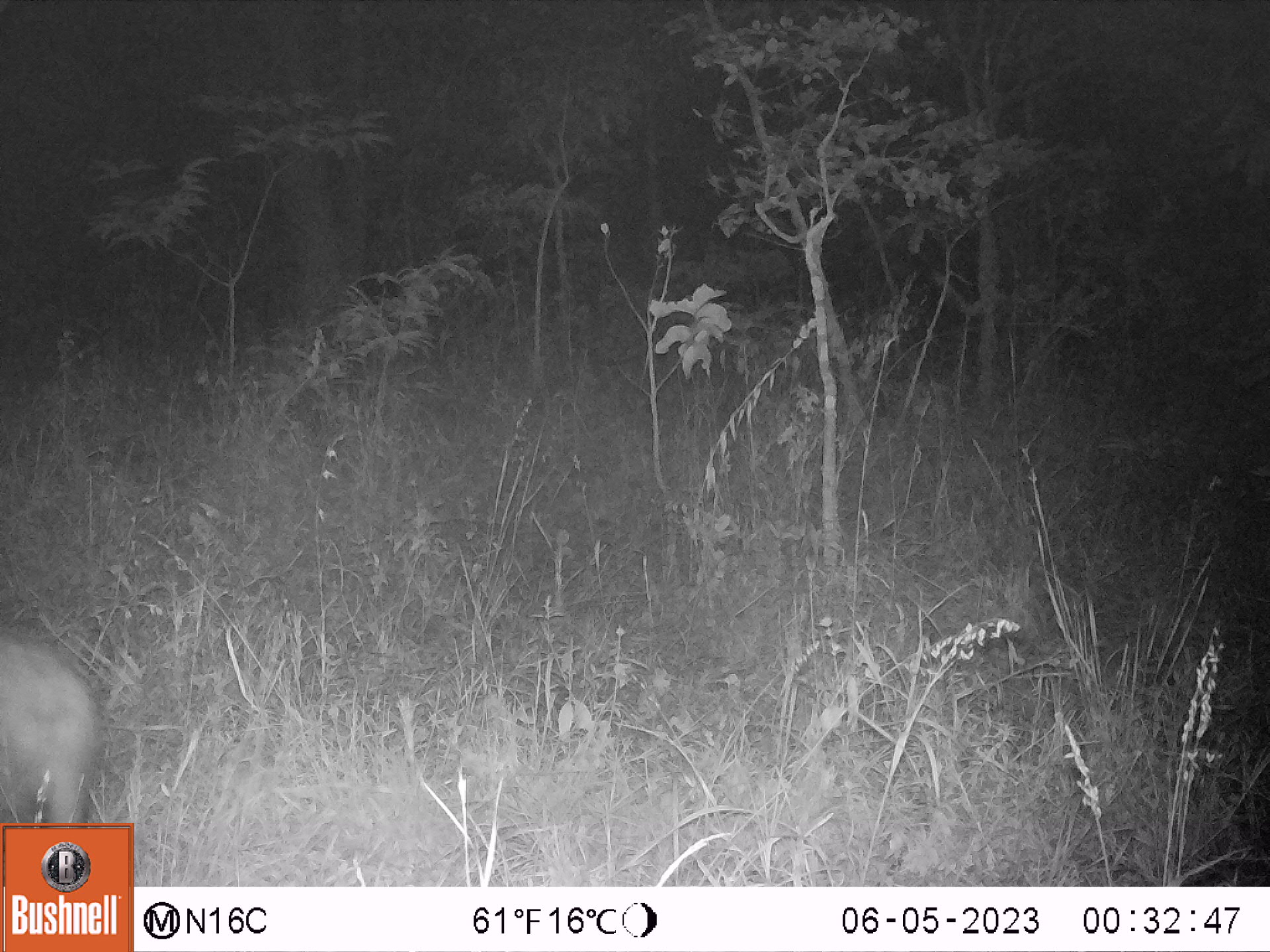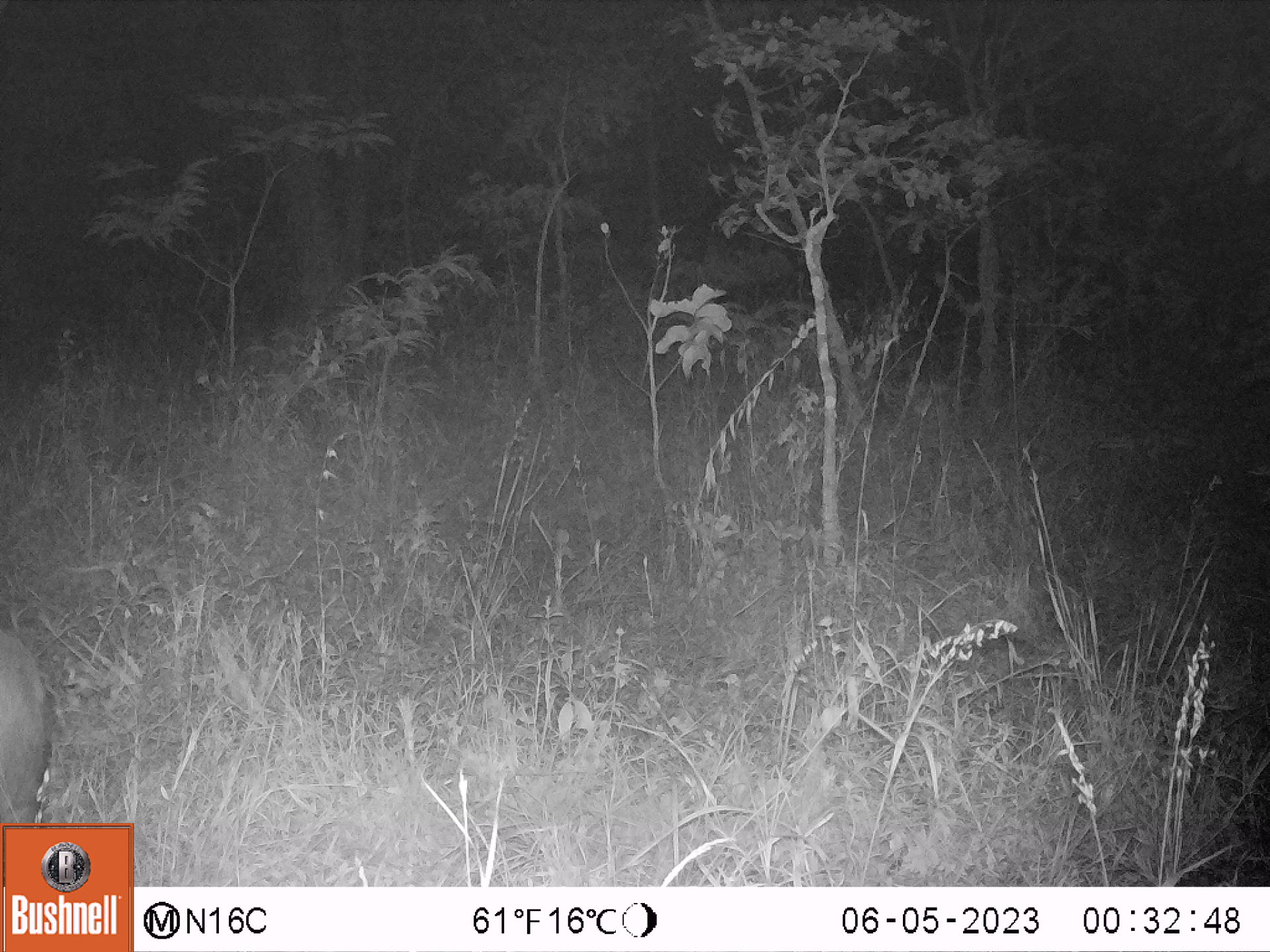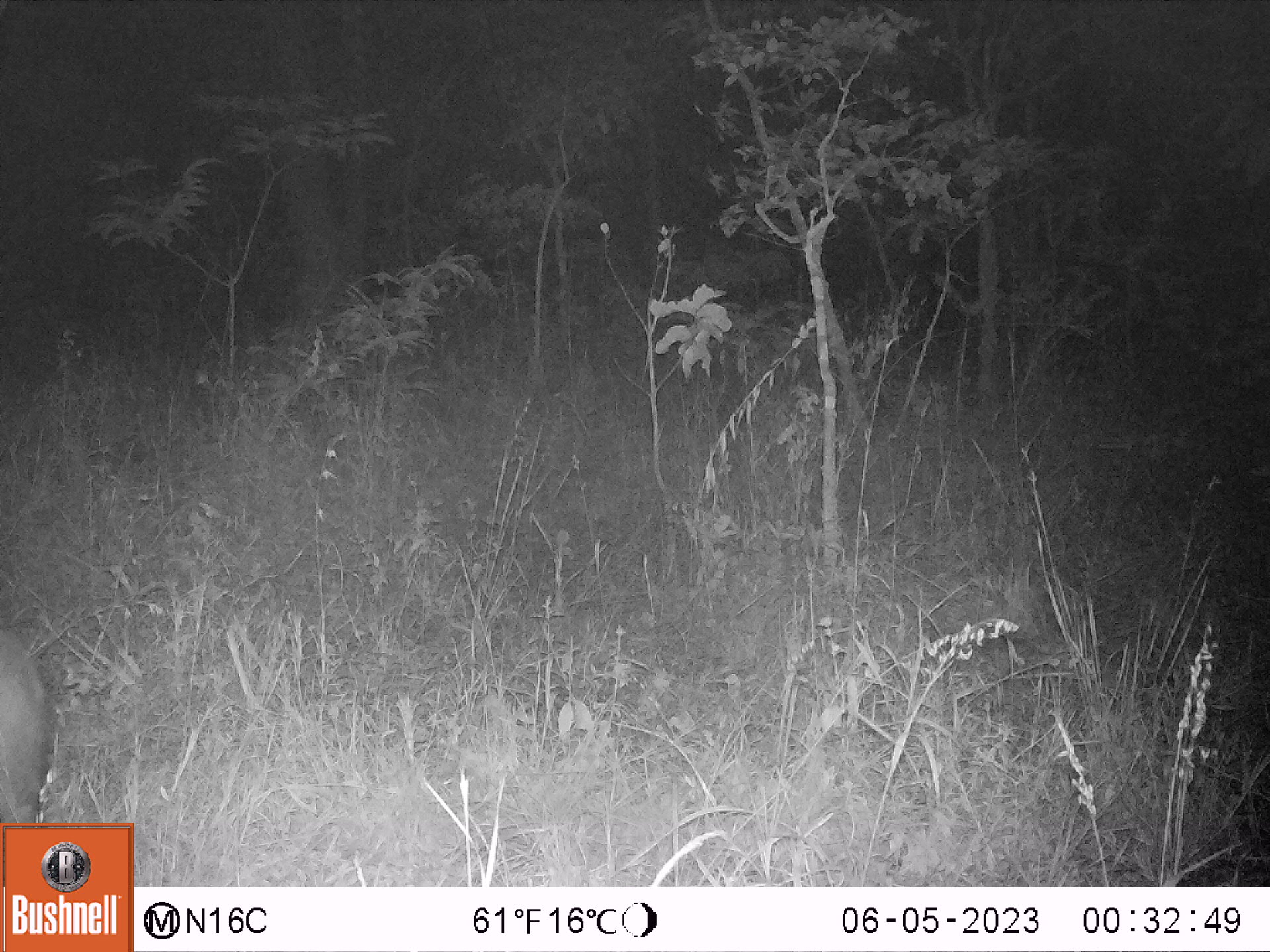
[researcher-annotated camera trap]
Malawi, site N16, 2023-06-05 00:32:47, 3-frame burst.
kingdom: Animalia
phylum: Chordata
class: Mammalia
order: Artiodactyla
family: Suidae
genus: Potamochoerus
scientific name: Potamochoerus larvatus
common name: bushpig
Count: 1.